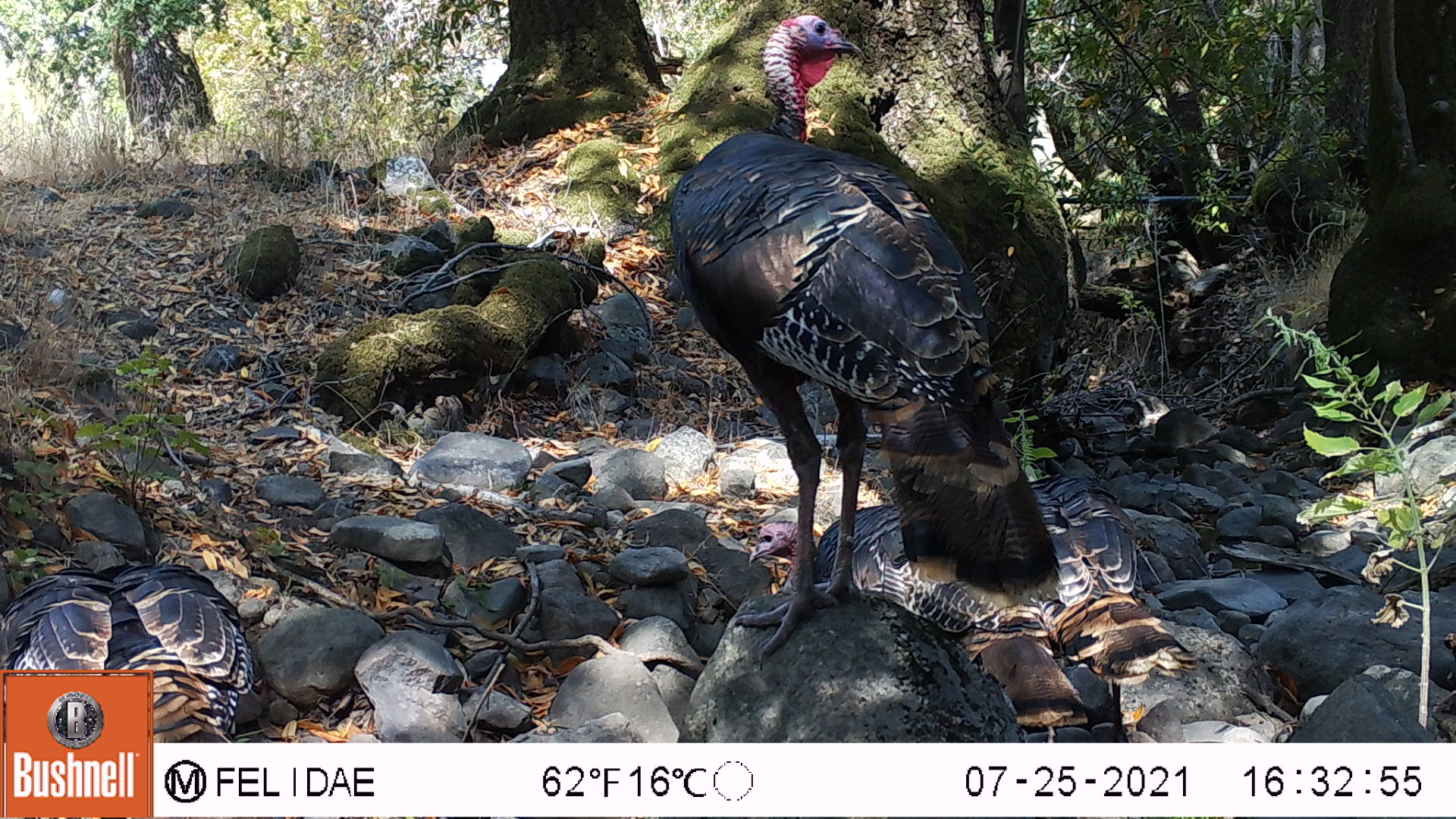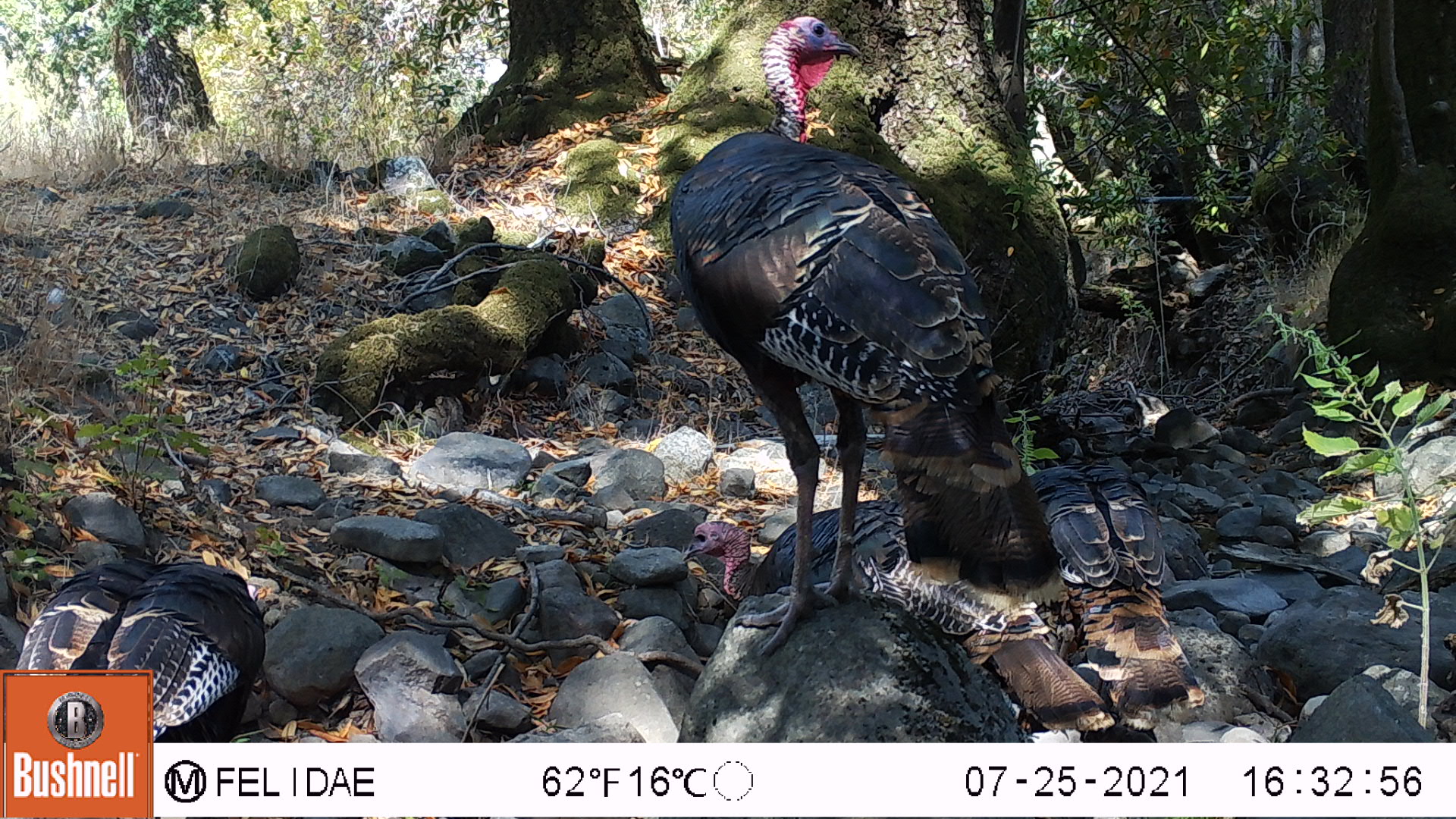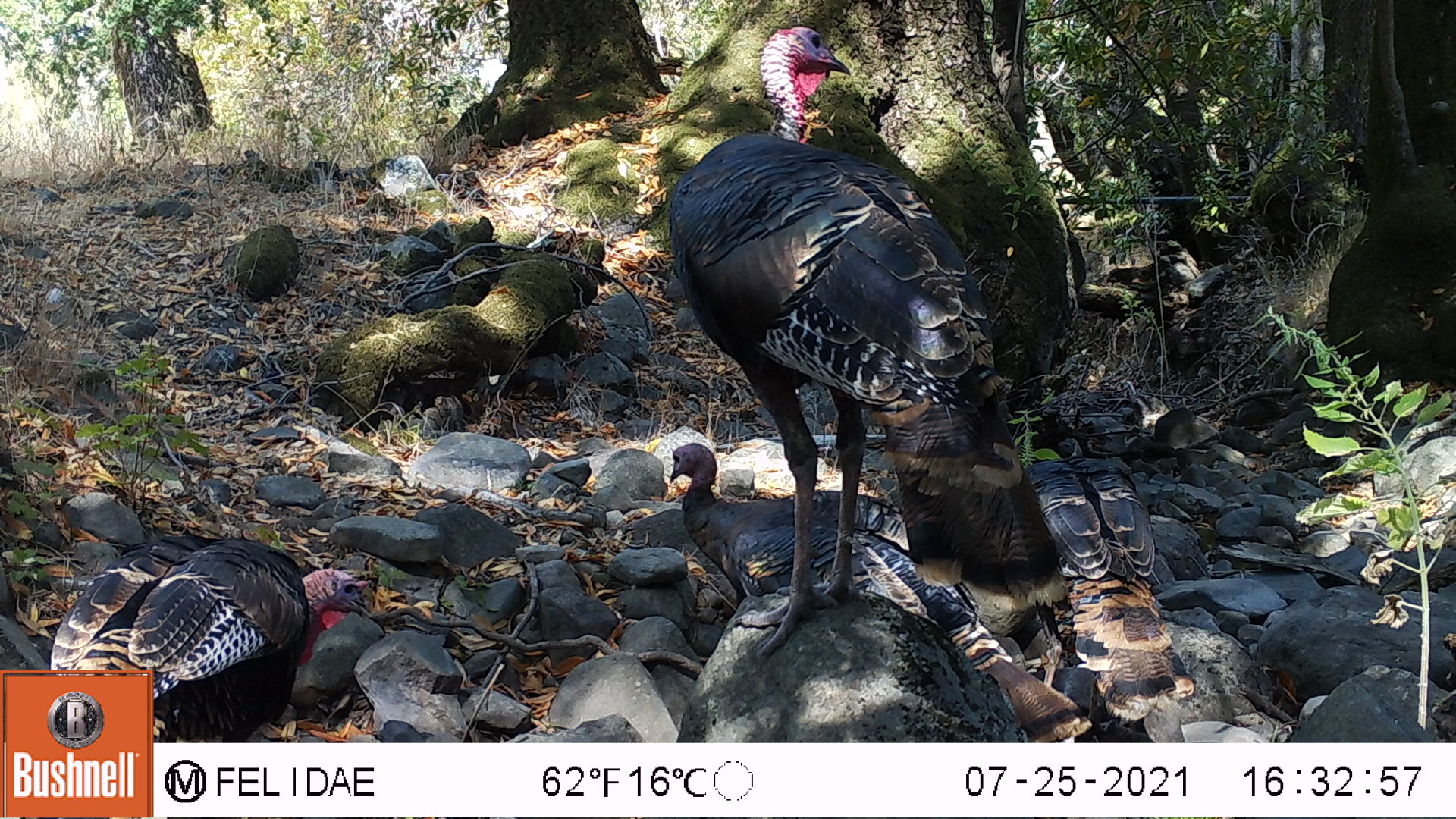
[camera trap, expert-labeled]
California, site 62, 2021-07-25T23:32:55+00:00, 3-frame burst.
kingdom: Animalia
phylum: Chordata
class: Aves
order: Galliformes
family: Phasianidae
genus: Meleagris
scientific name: Meleagris gallopavo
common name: turkey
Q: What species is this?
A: Turkey (Meleagris gallopavo).